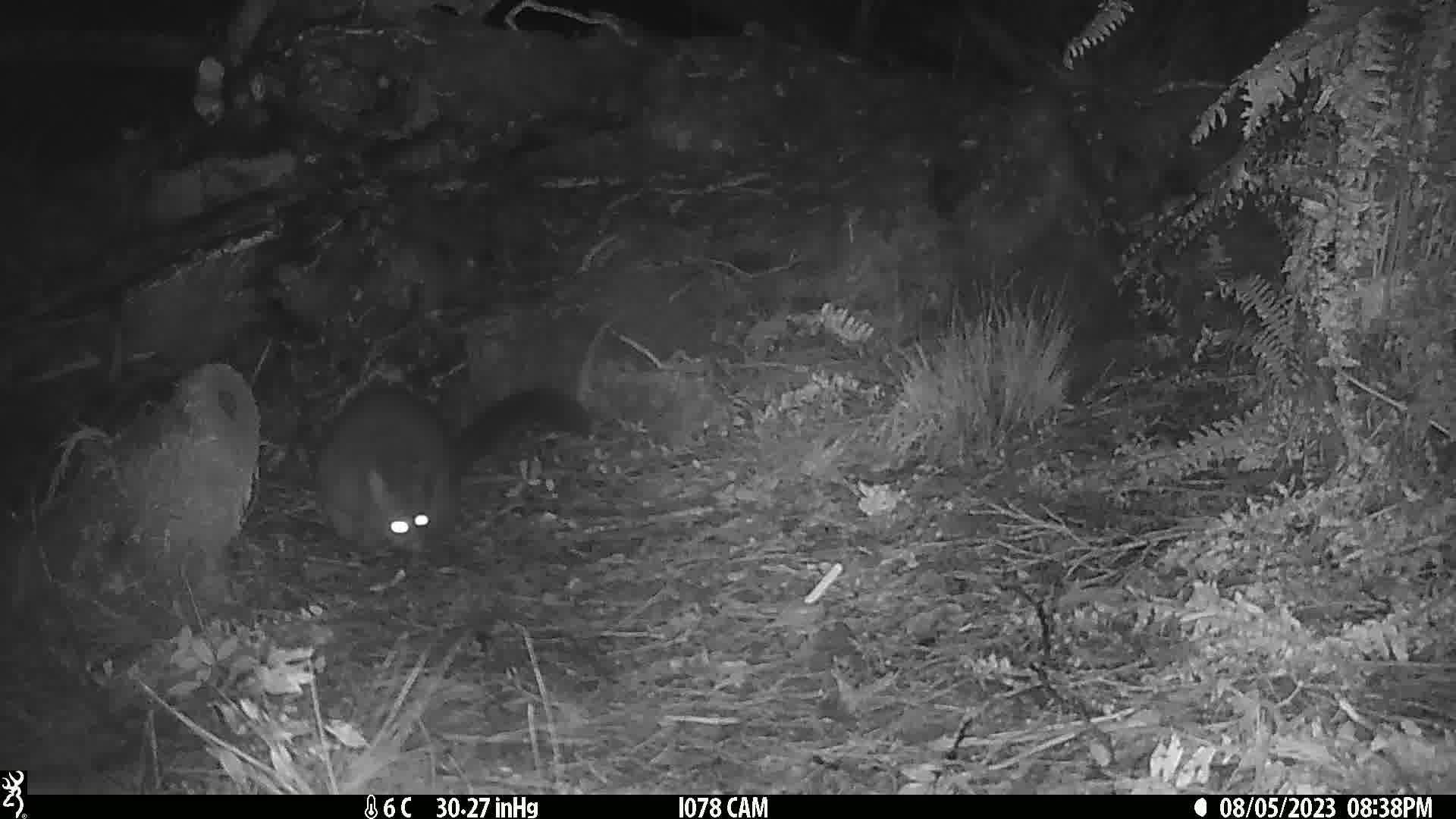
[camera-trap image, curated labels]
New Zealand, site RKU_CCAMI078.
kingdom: Animalia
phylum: Chordata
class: Mammalia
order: Diprotodontia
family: Phalangeridae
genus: Trichosurus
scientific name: Trichosurus vulpecula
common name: common brushtail possum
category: possum